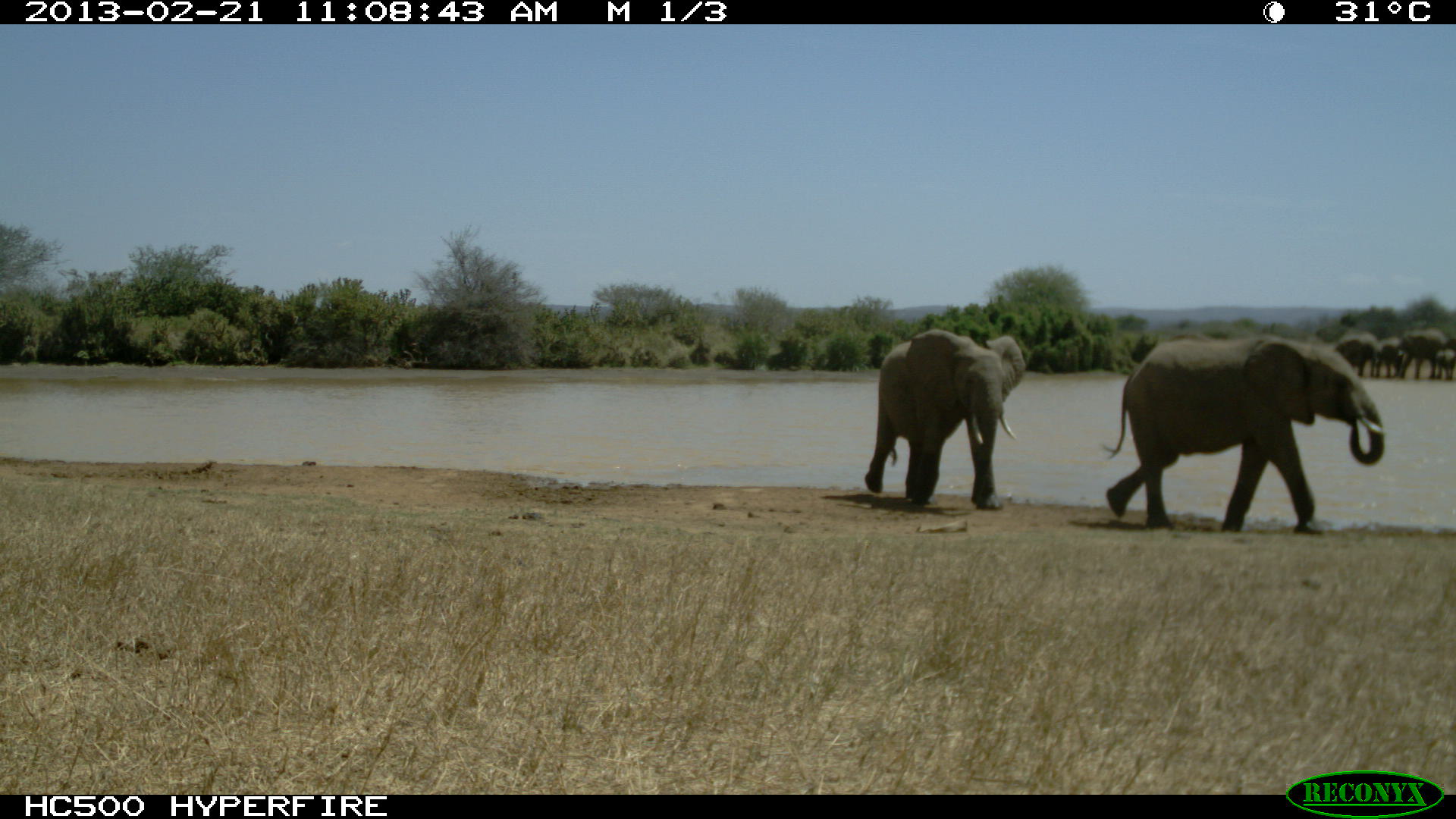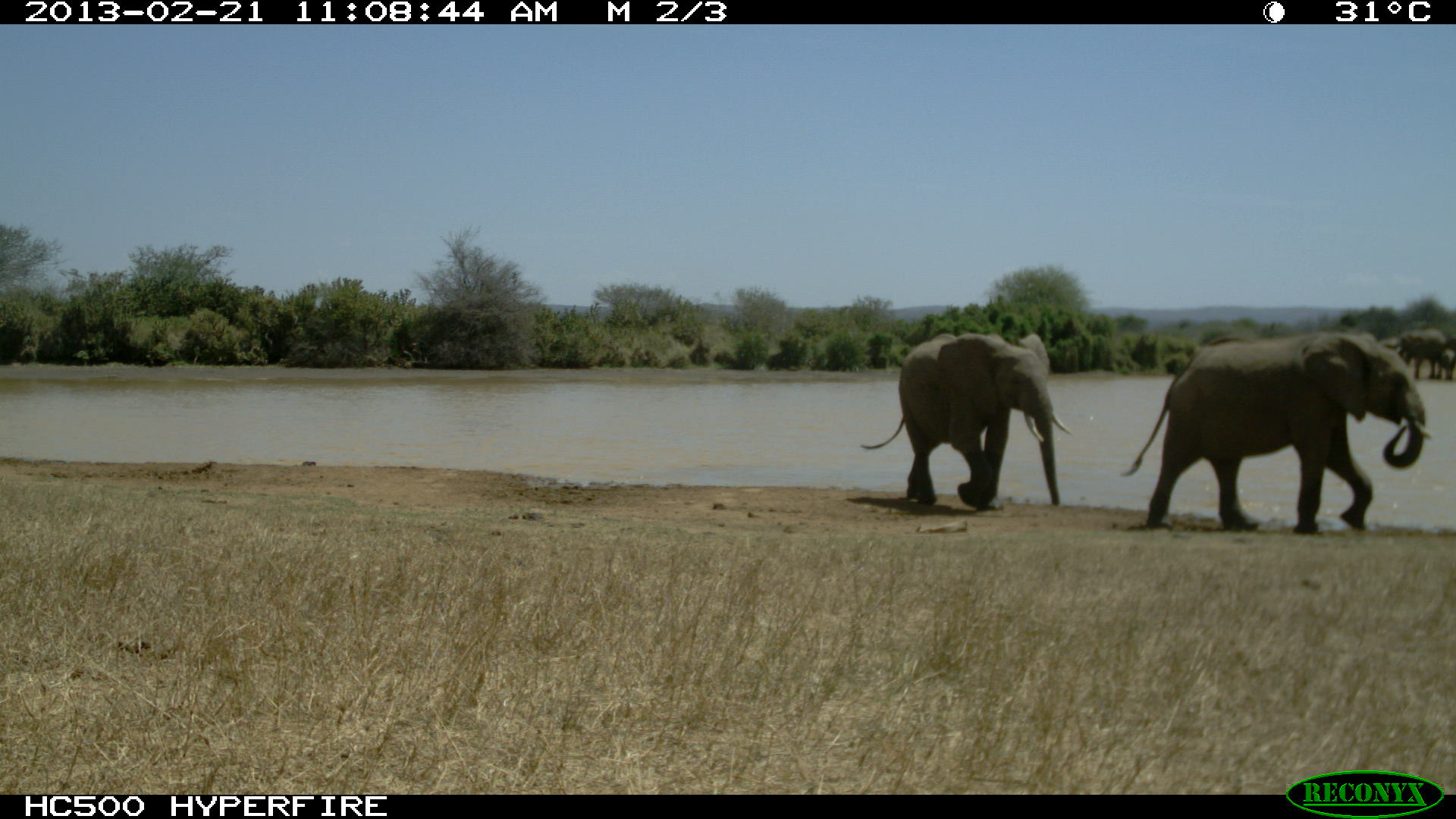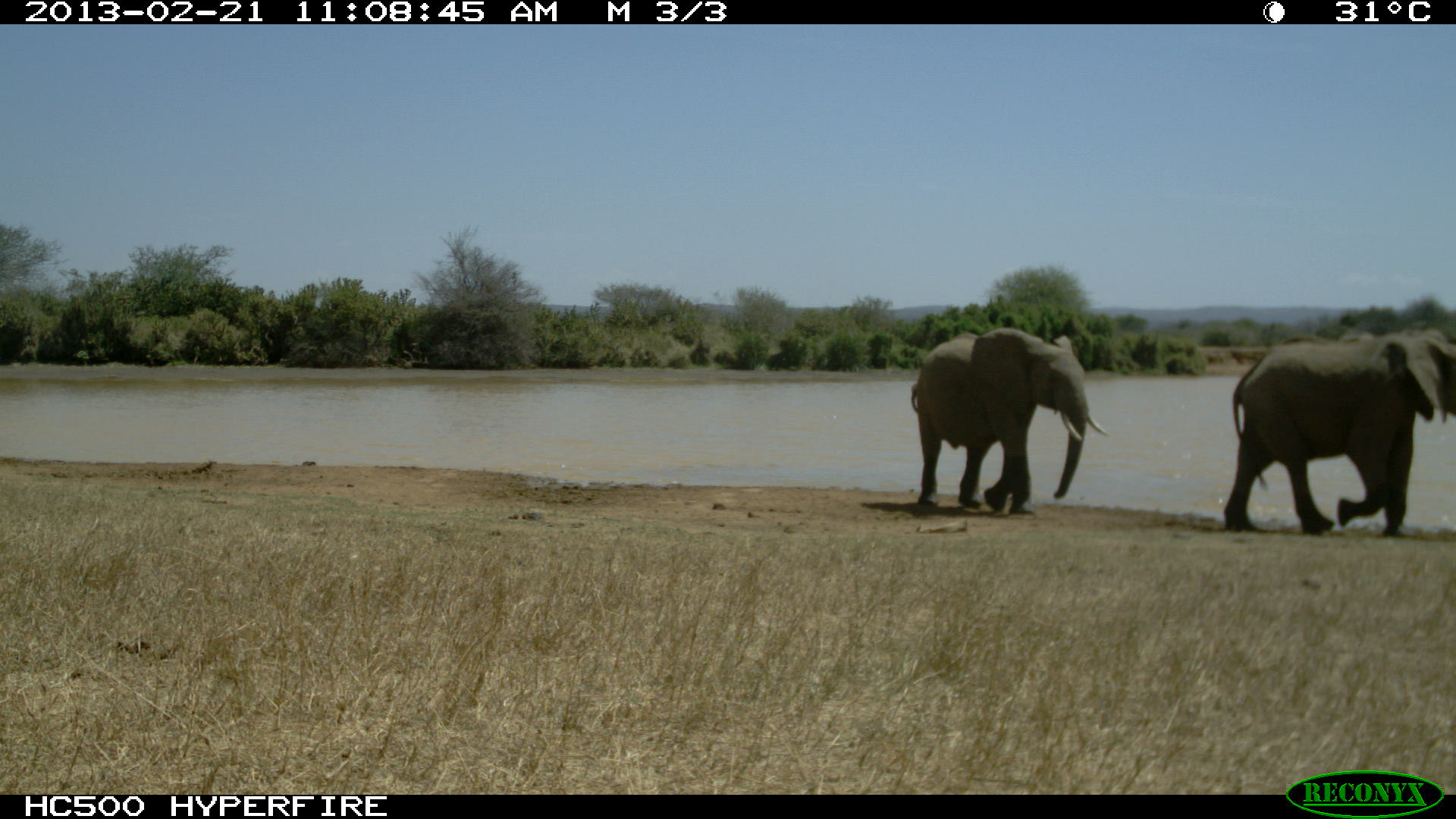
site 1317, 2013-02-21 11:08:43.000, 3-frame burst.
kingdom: Animalia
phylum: Chordata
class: Mammalia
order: Proboscidea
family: Elephantidae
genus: Loxodonta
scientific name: Loxodonta africana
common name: african bush elephant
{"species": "Loxodonta africana (african bush elephant)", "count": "2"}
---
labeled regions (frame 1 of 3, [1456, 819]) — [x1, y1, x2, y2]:
loxodonta africana: [1101, 333, 1388, 535]; [864, 329, 1026, 511]; [1399, 327, 1445, 379]; [1333, 332, 1383, 378]; [1378, 336, 1406, 377]; [1435, 337, 1454, 380]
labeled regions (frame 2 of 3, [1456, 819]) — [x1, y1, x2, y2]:
loxodonta africana: [1119, 330, 1432, 536]; [859, 331, 1073, 512]